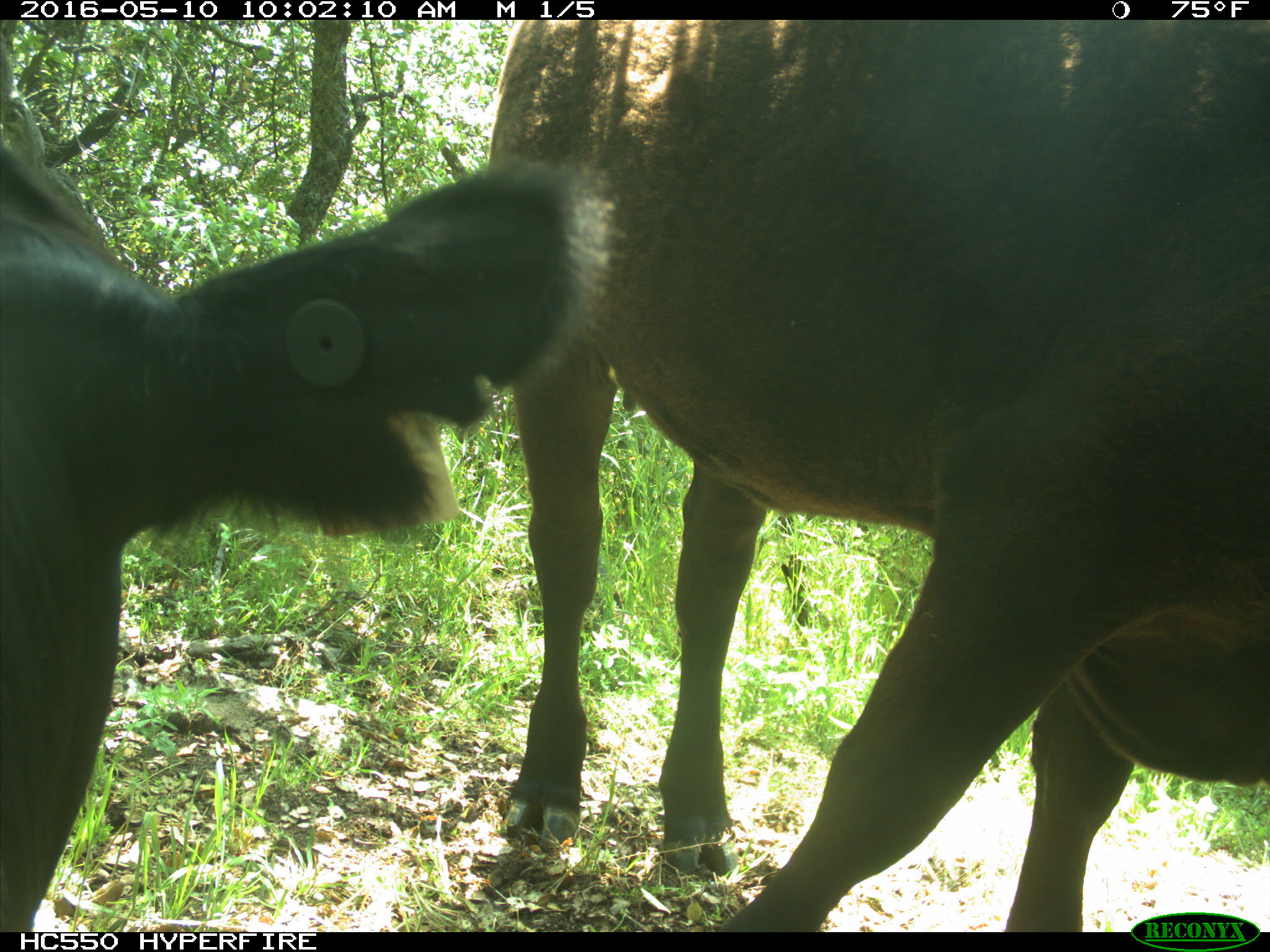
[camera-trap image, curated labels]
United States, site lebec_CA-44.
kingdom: Animalia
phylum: Chordata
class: Mammalia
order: Artiodactyla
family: Bovidae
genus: Bos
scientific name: Bos taurus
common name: domestic cow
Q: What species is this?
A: Bos taurus (domestic cow).